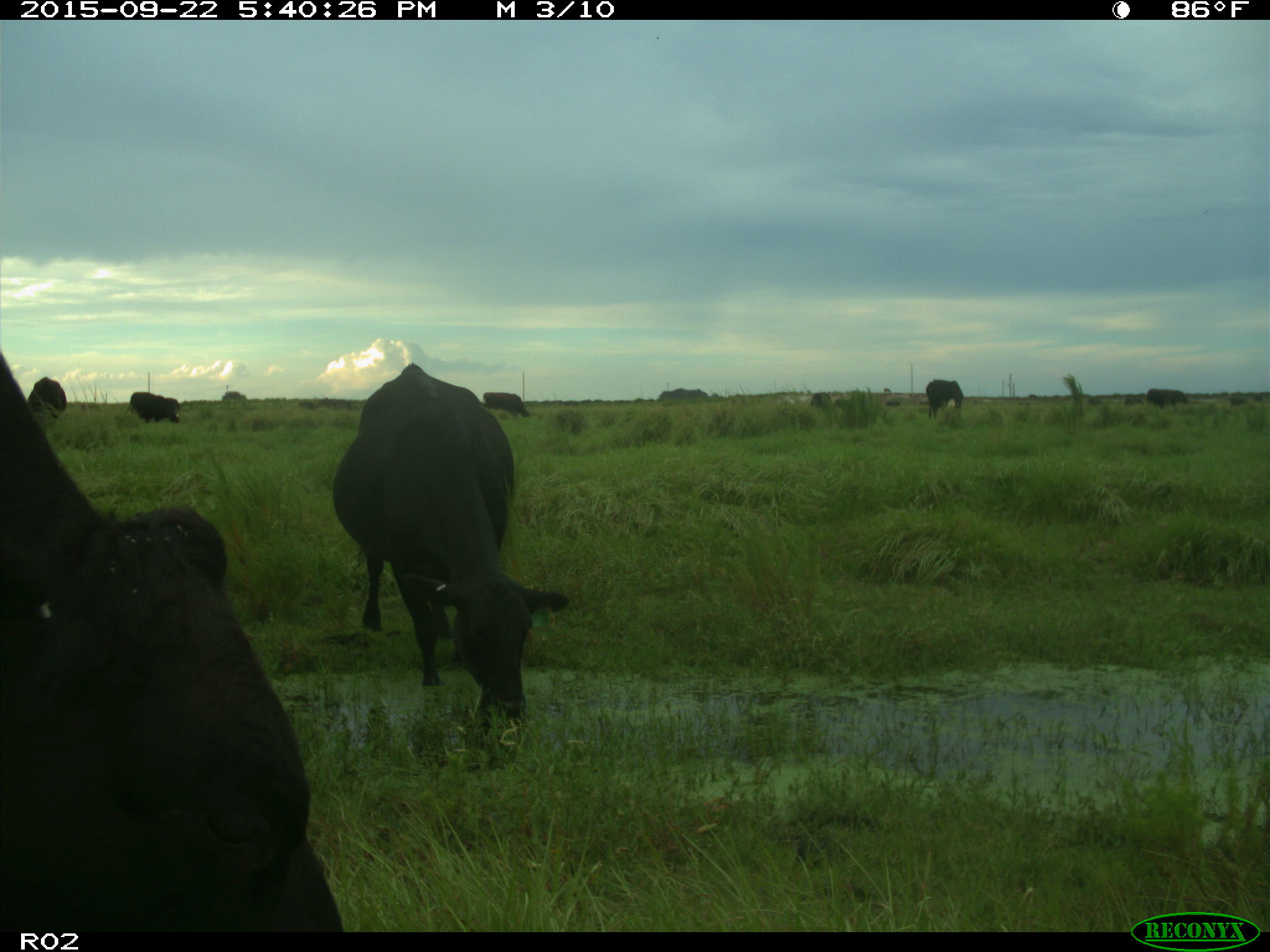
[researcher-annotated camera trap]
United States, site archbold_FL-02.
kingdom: Animalia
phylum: Chordata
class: Mammalia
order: Artiodactyla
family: Bovidae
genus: Bos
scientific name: Bos taurus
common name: domestic cow